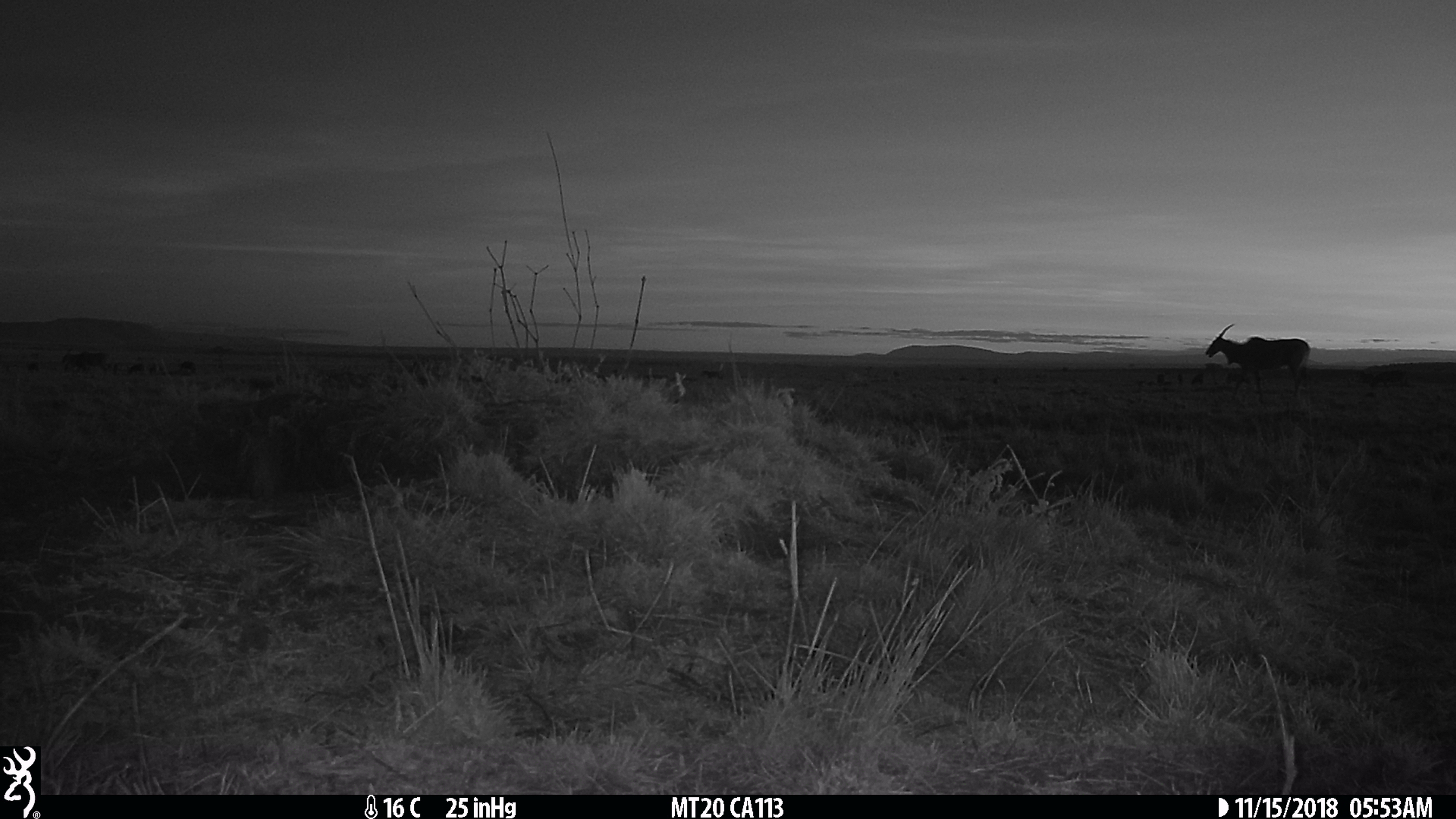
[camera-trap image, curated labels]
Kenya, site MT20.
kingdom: Animalia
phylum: Chordata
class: Mammalia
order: Artiodactyla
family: Bovidae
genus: Tragelaphus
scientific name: Tragelaphus oryx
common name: eland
Eland (Tragelaphus oryx).